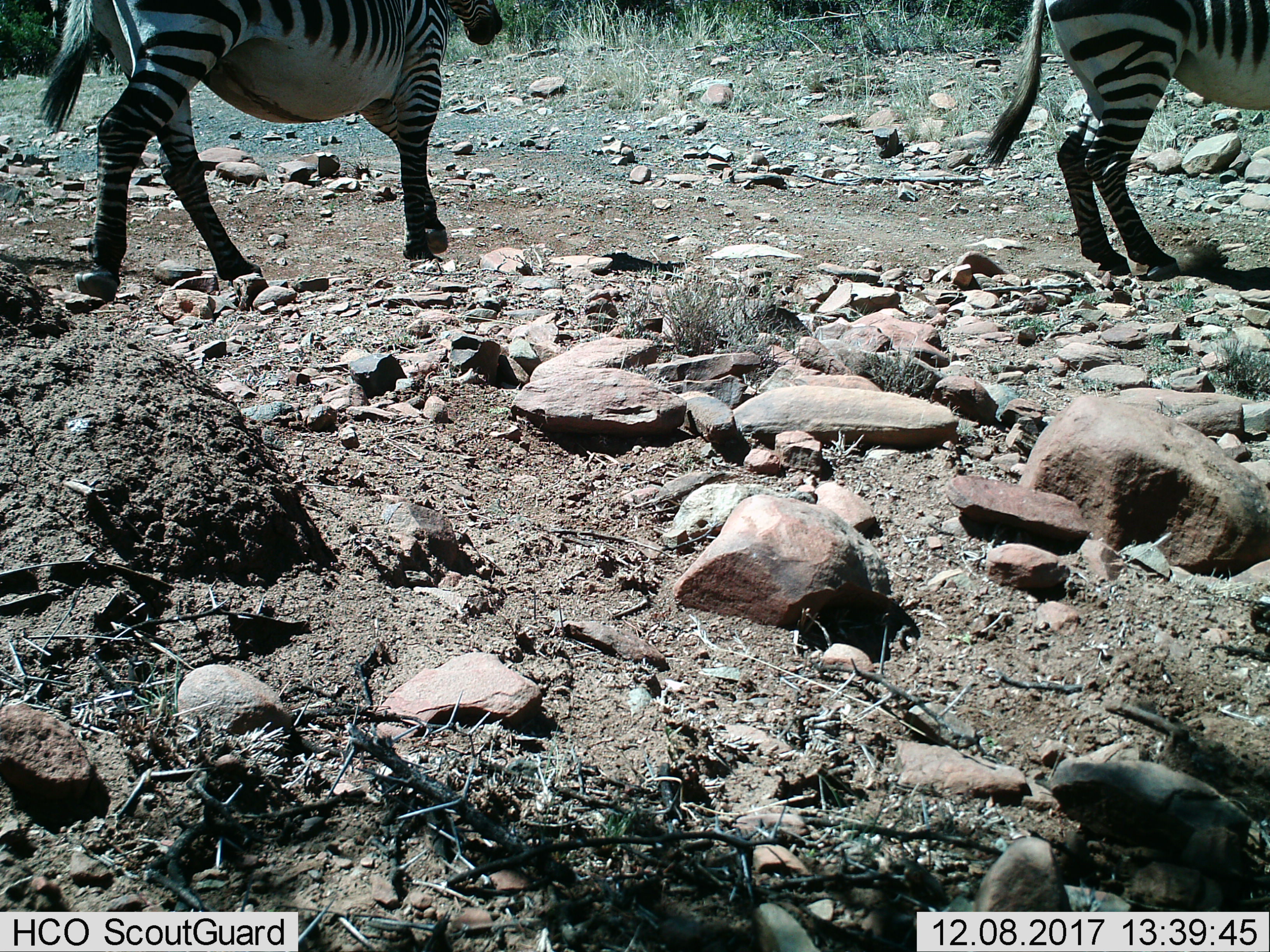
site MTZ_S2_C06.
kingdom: Animalia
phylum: Chordata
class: Mammalia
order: Perissodactyla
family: Equidae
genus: Equus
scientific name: Equus zebra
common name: mountain zebra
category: zebramountain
Zebramountain (mountain zebra) (Equus zebra), count 2. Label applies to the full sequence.